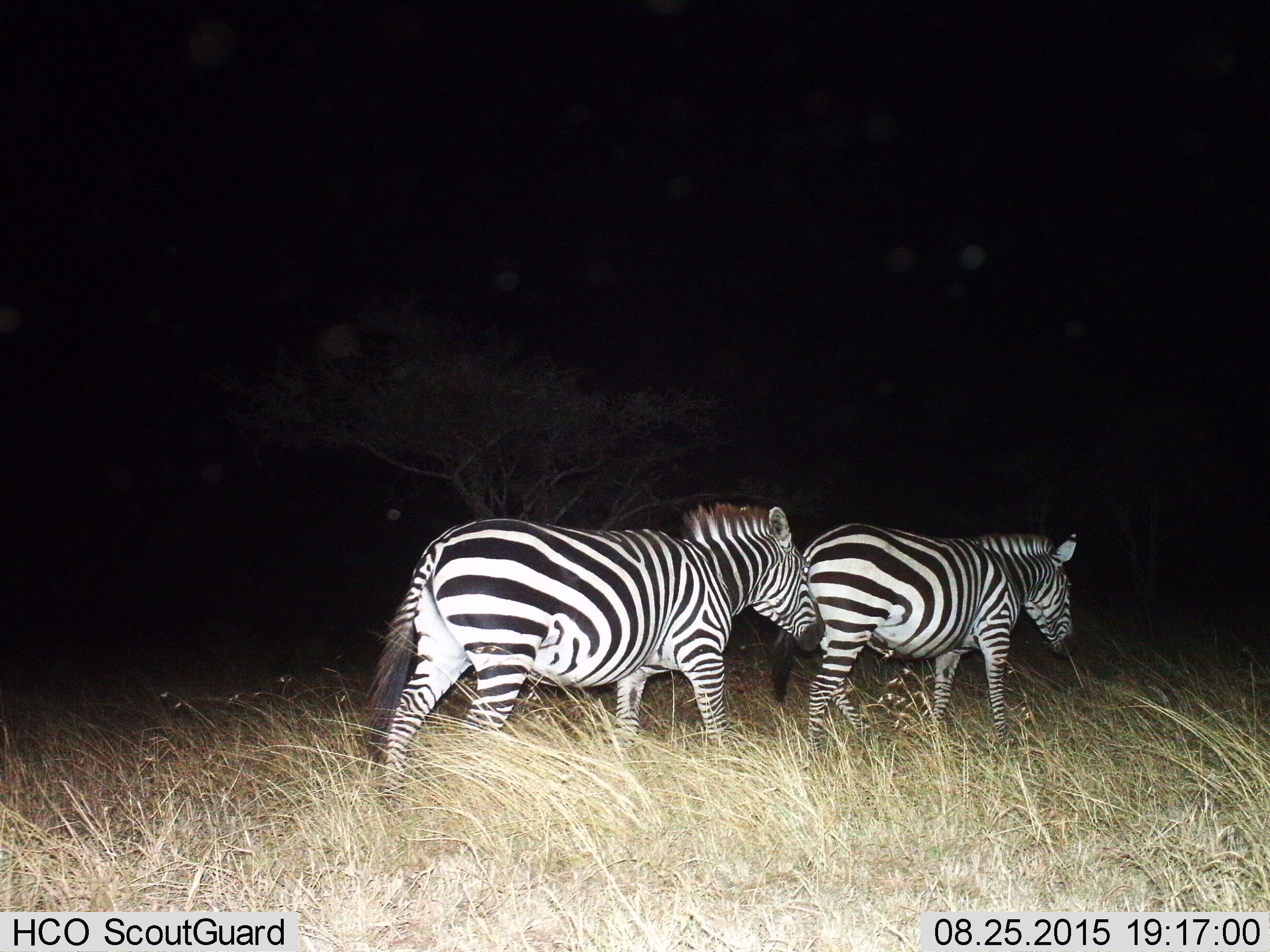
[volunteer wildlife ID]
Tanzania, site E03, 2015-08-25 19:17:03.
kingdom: Animalia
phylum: Chordata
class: Mammalia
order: Perissodactyla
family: Equidae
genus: Equus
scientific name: Equus quagga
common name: plains zebra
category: zebra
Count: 2.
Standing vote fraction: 7%.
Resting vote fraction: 0%.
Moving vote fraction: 93%.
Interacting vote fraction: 0%.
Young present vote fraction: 0%.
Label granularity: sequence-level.